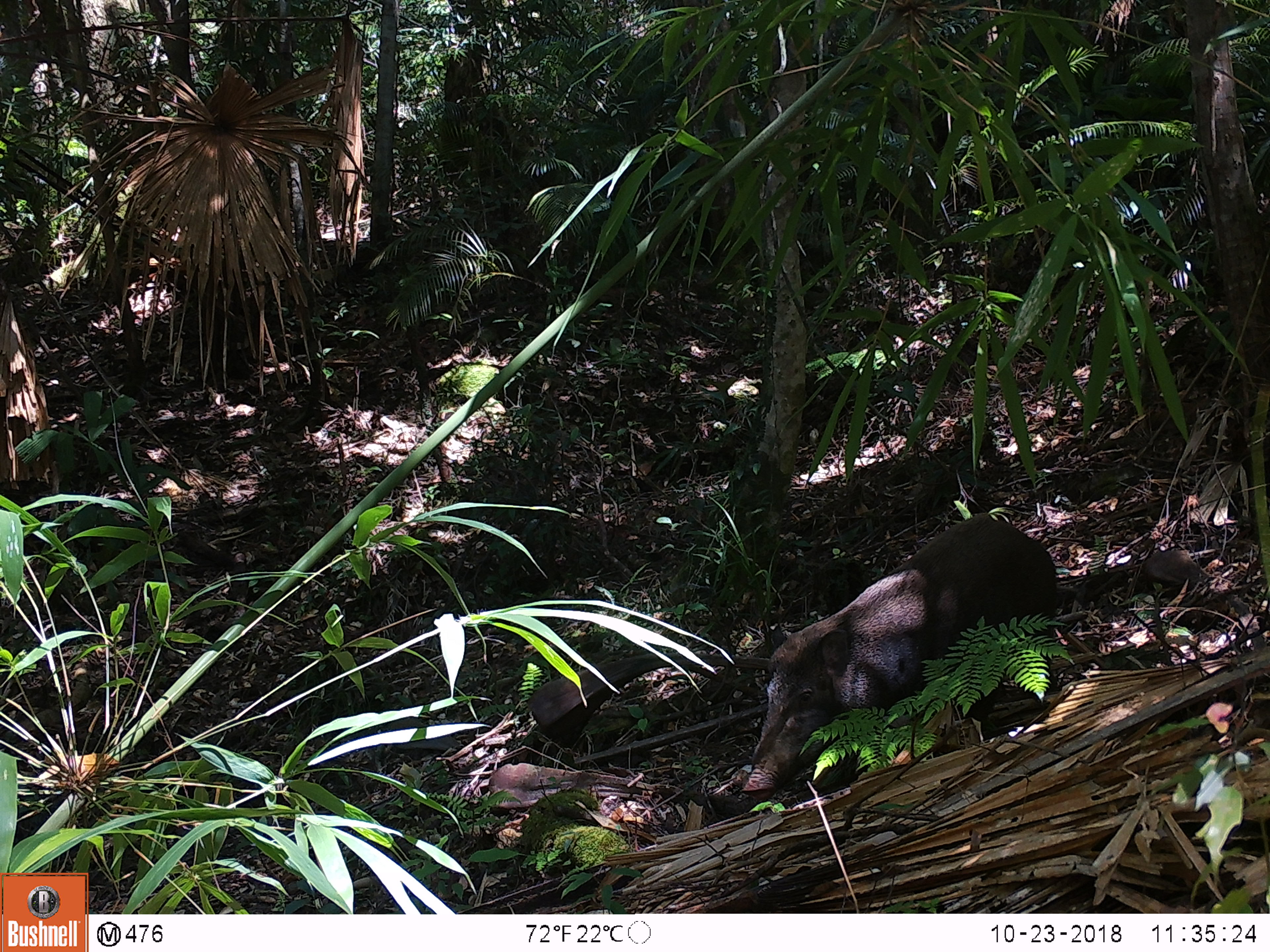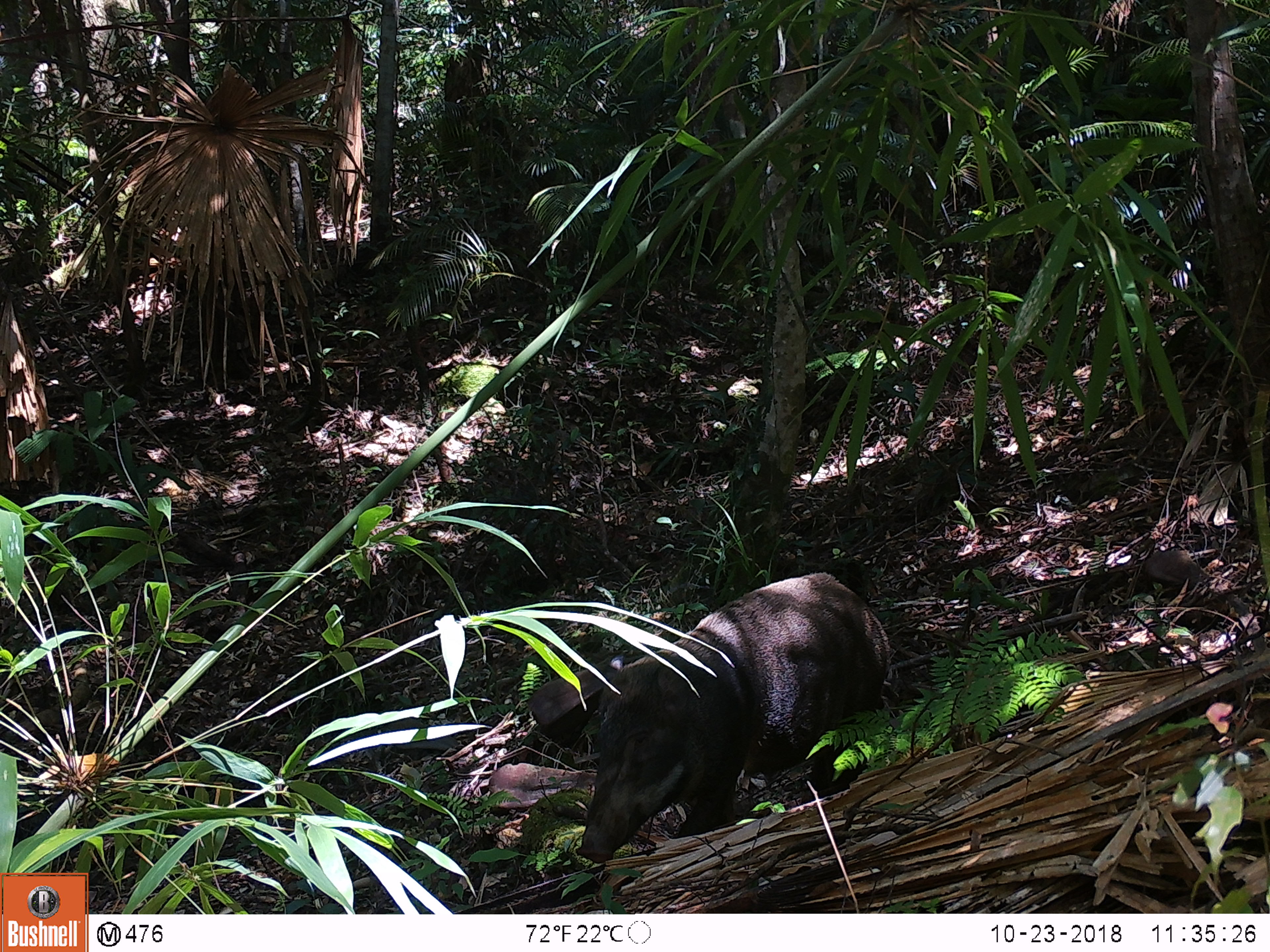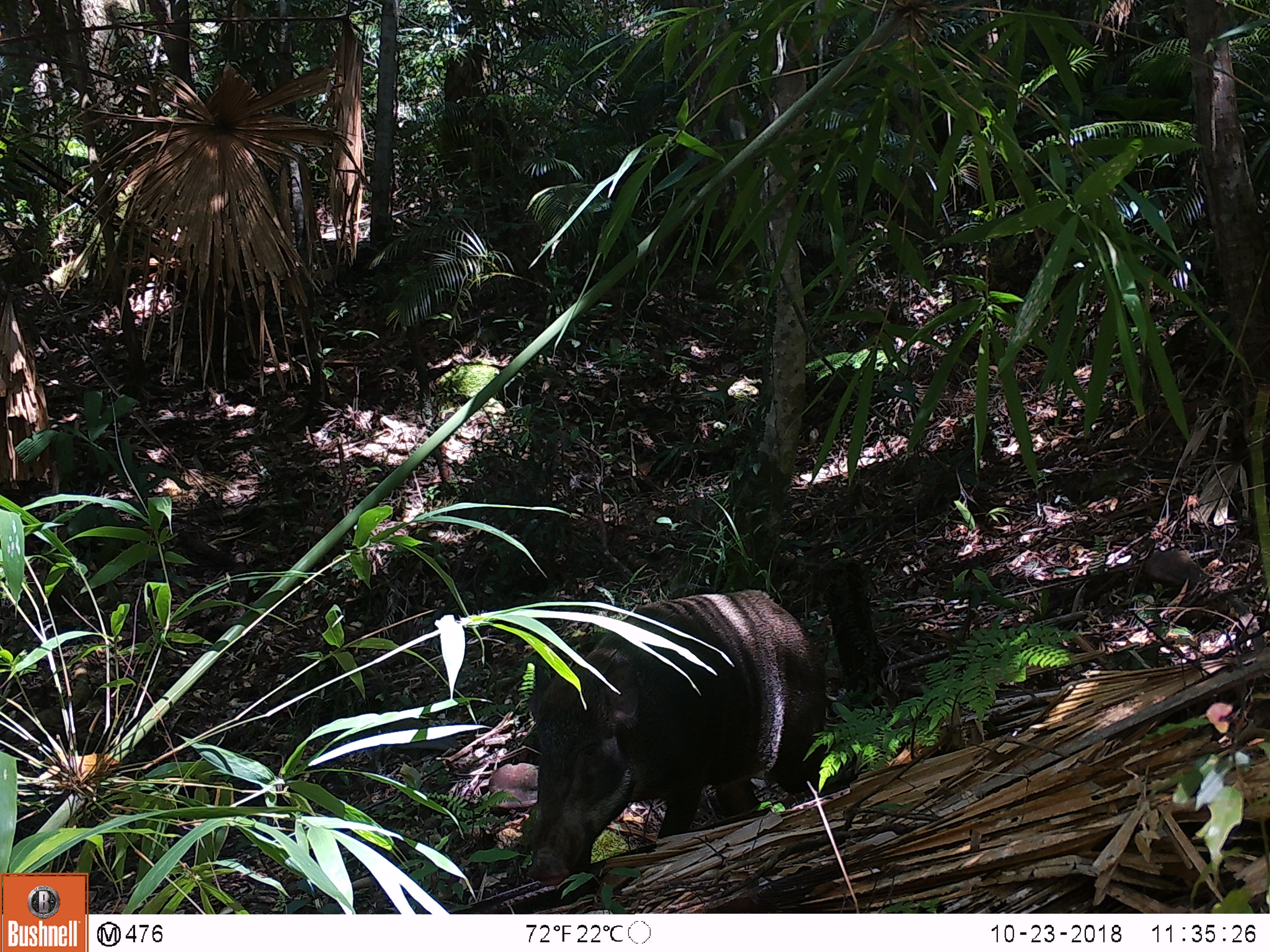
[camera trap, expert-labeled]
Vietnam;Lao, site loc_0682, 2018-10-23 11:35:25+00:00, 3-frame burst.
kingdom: Animalia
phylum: Chordata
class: Mammalia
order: Artiodactyla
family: Suidae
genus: Sus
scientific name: Sus scrofa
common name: eurasian wild pig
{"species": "eurasian wild pig (Sus scrofa)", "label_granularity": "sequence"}